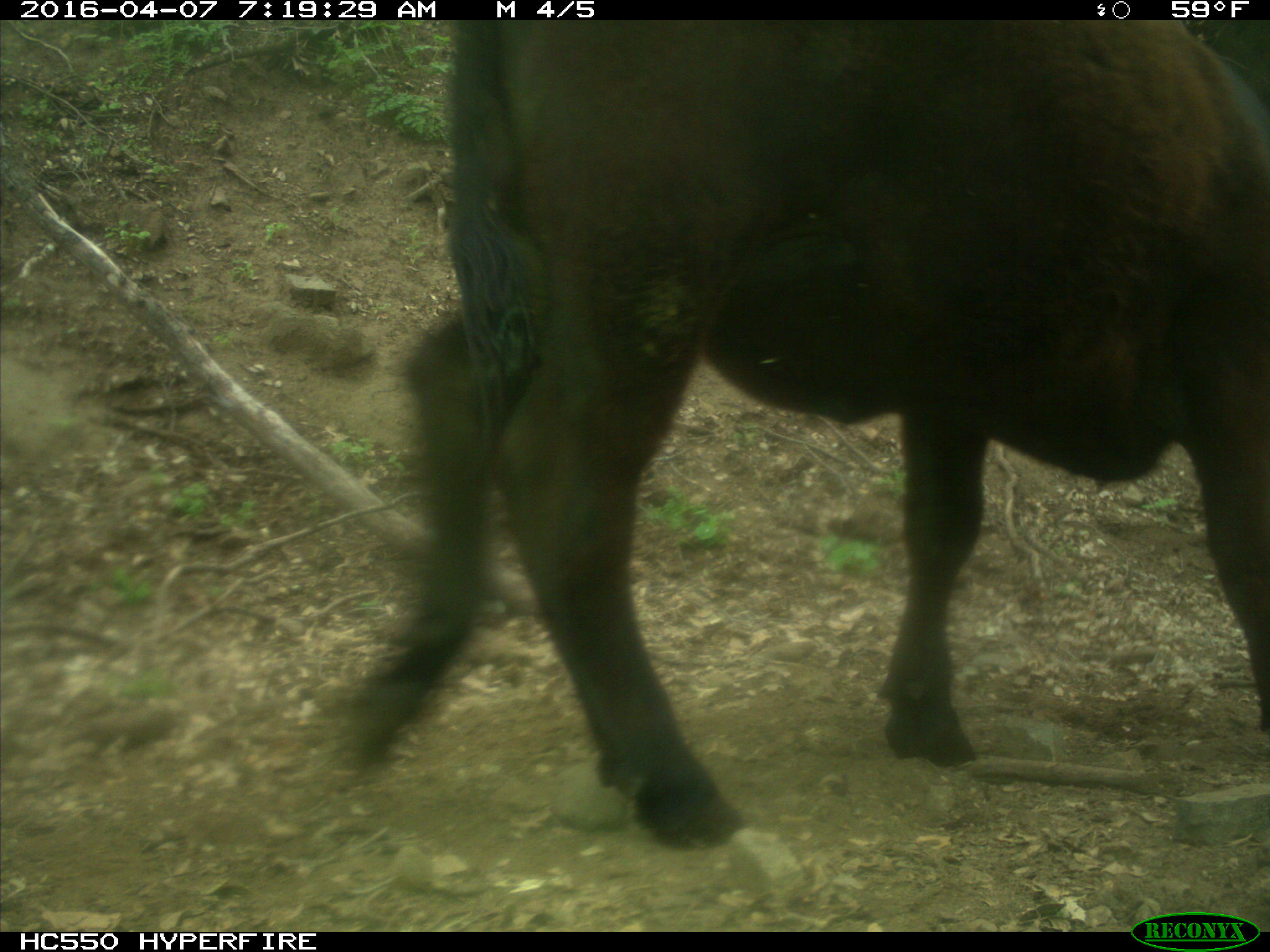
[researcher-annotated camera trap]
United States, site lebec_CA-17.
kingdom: Animalia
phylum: Chordata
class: Mammalia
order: Artiodactyla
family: Bovidae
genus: Bos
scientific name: Bos taurus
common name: domestic cow